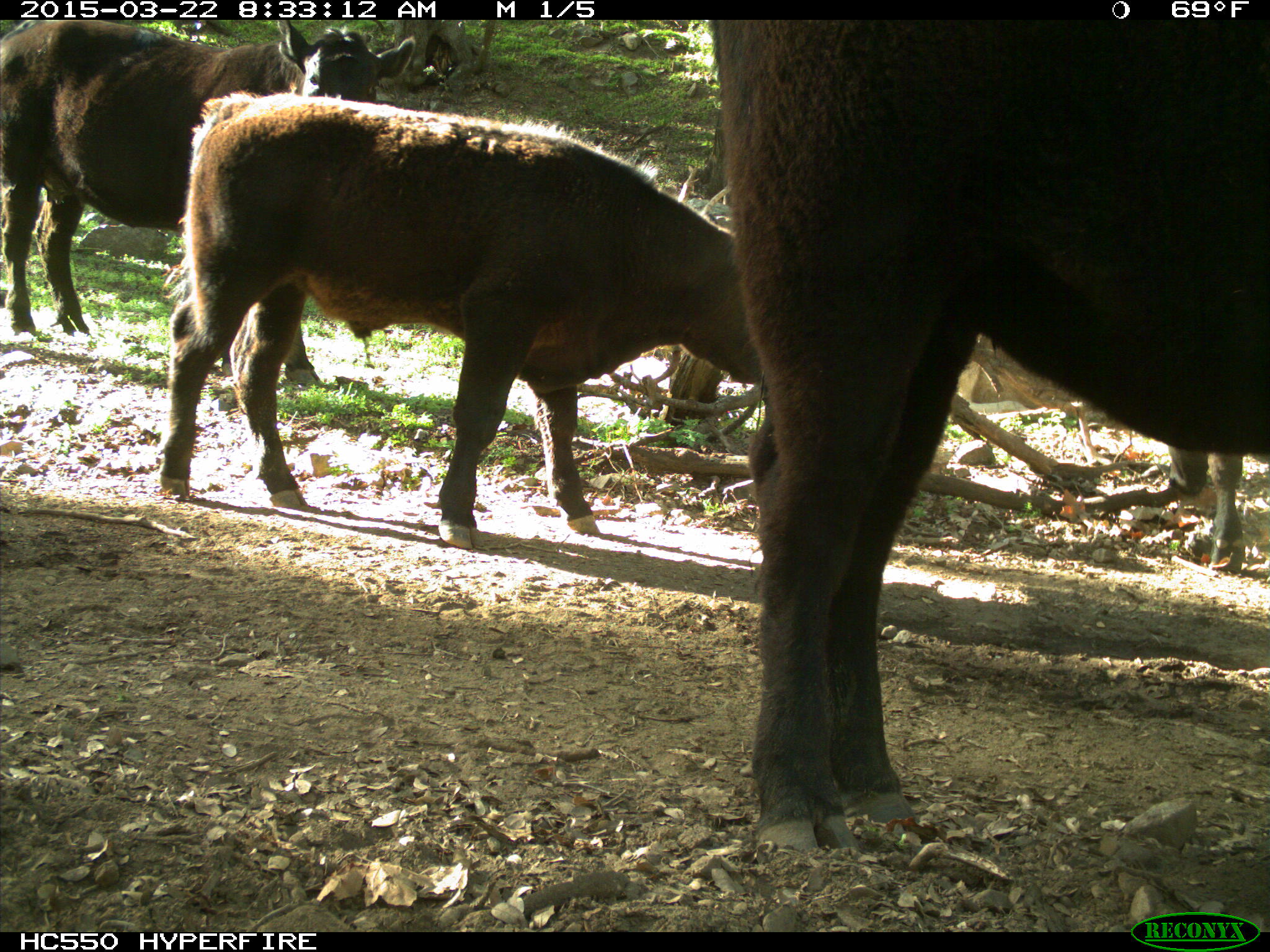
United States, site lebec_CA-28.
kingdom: Animalia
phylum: Chordata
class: Mammalia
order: Artiodactyla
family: Bovidae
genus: Bos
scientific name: Bos taurus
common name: domestic cow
Bos taurus (domestic cow).